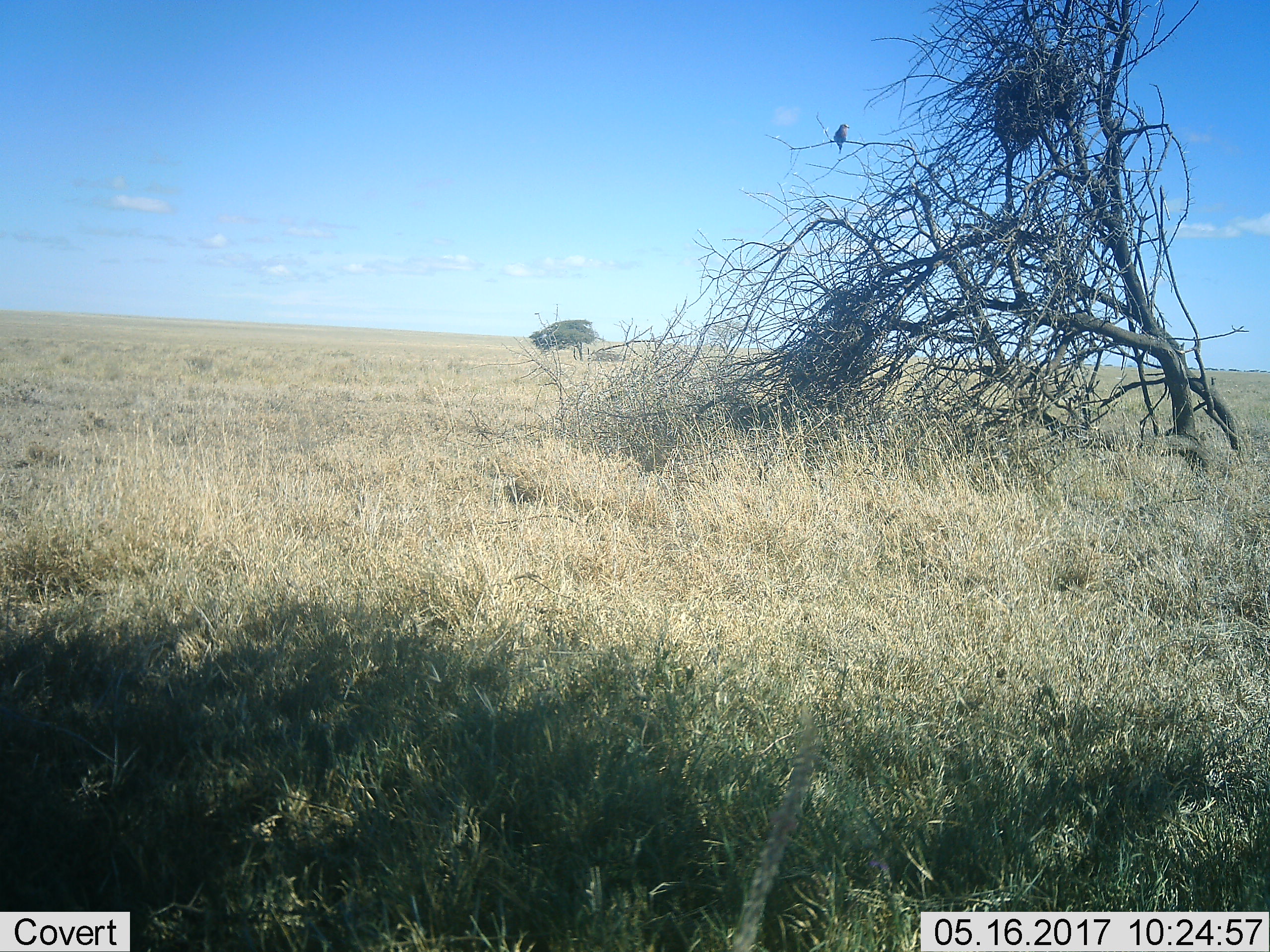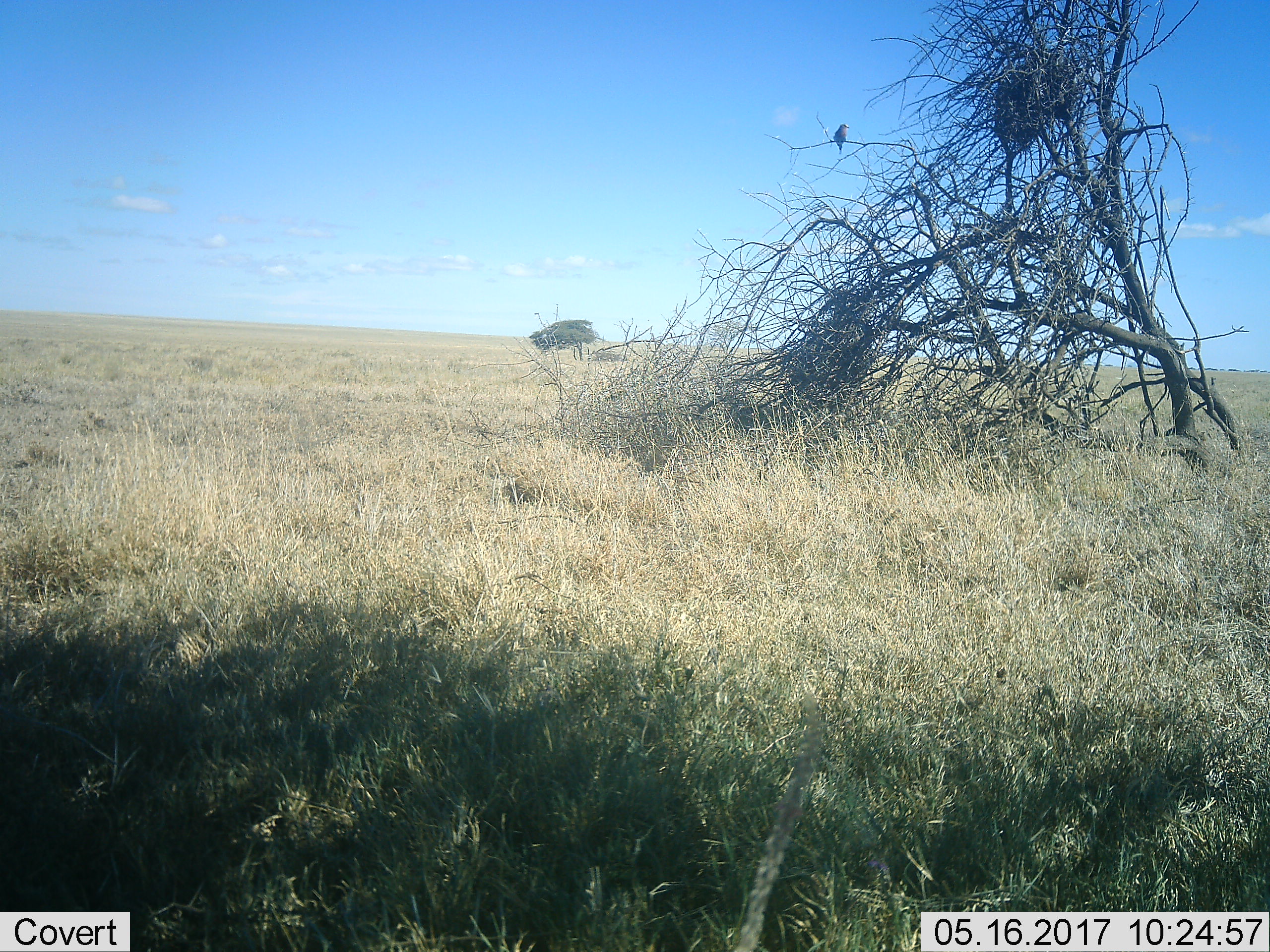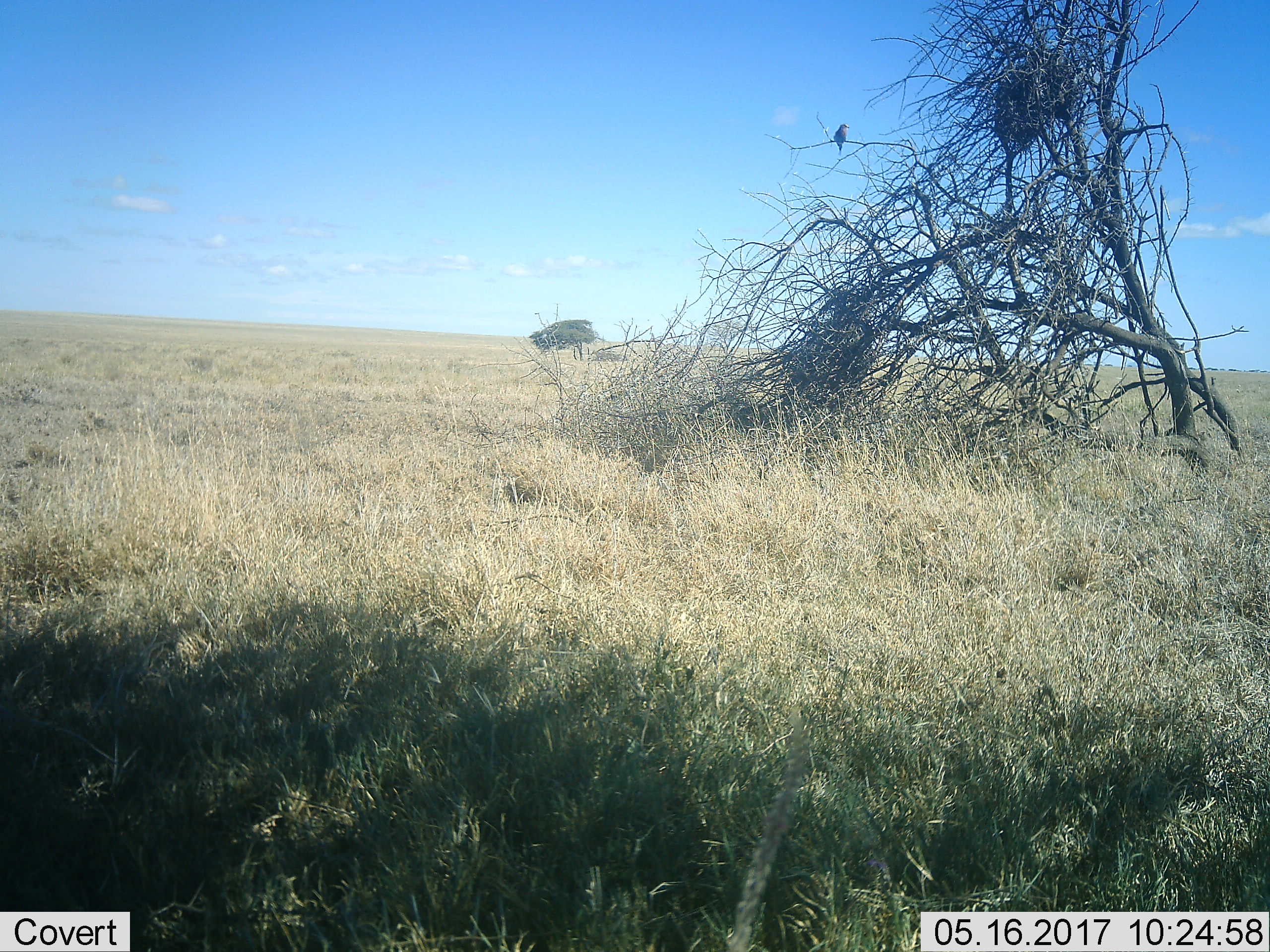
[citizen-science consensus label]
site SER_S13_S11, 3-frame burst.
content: unidentified animal